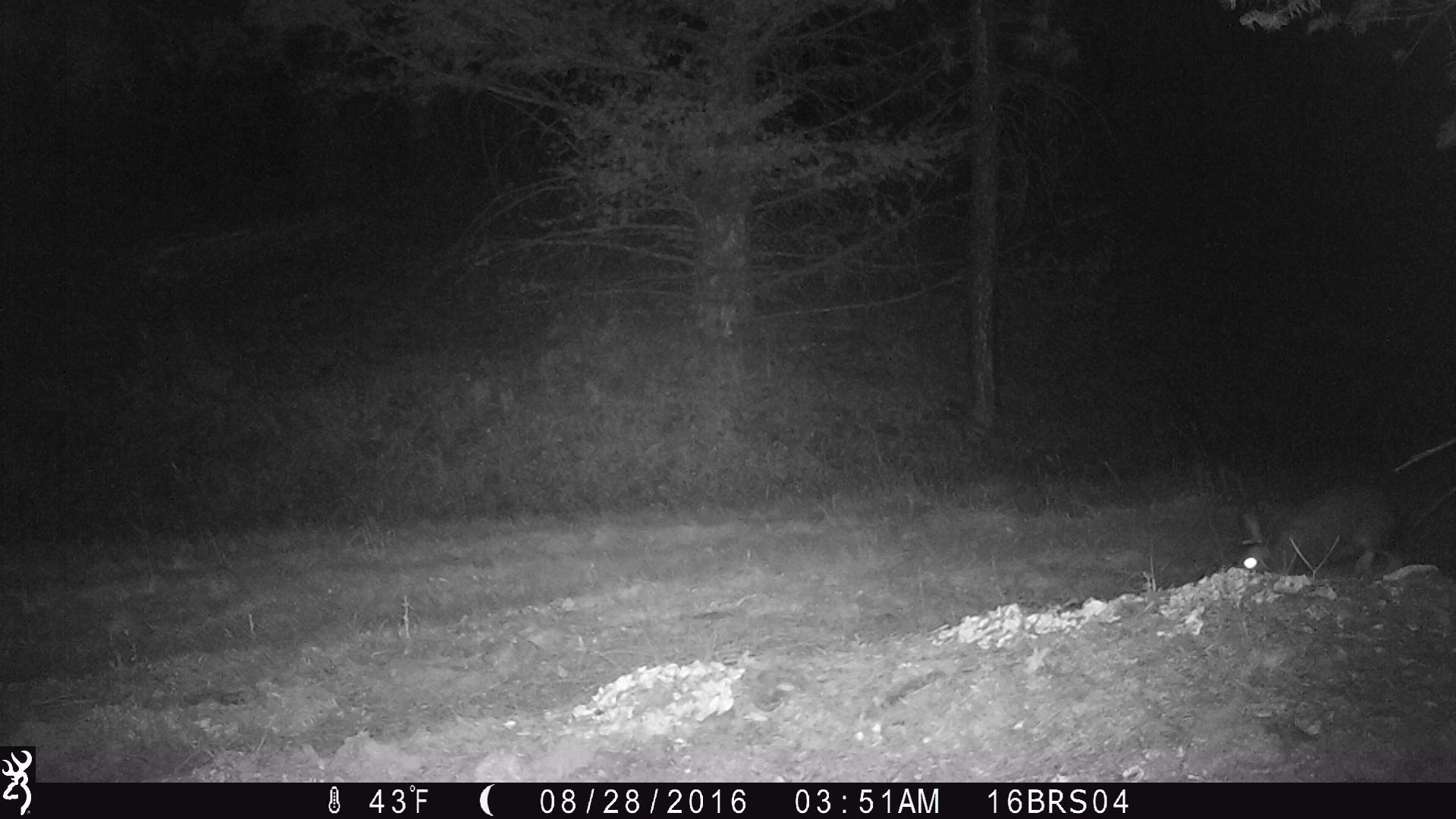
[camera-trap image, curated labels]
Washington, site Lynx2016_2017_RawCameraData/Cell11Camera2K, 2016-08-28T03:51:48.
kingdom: Animalia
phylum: Chordata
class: Mammalia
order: Lagomorpha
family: Leporidae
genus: Lepus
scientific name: Lepus americanus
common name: snowshoe hare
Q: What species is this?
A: Lepus americanus (snowshoe hare).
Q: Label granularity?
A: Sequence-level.